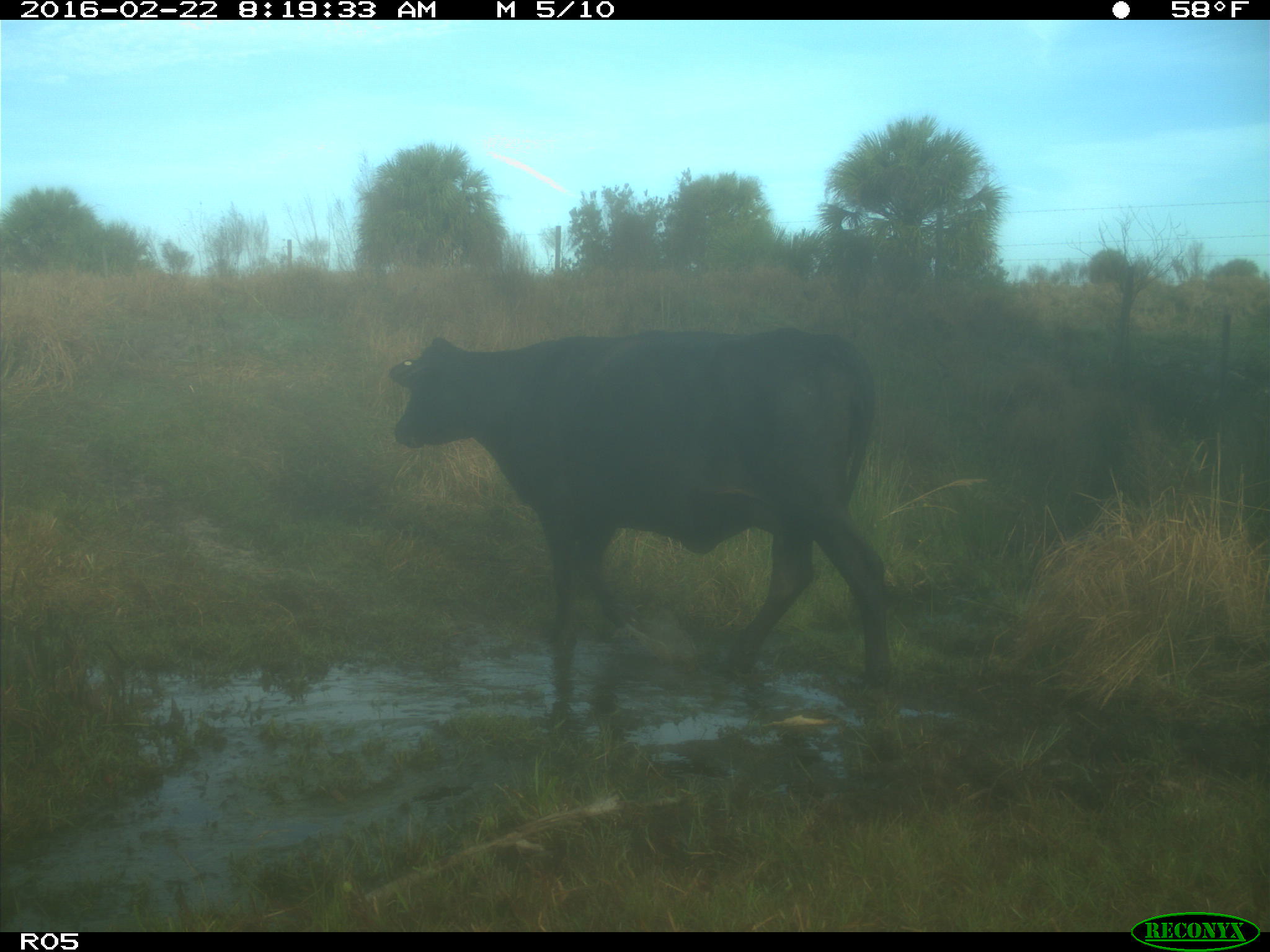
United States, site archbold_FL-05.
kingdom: Animalia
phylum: Chordata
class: Mammalia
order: Artiodactyla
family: Bovidae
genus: Bos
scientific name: Bos taurus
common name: domestic cow